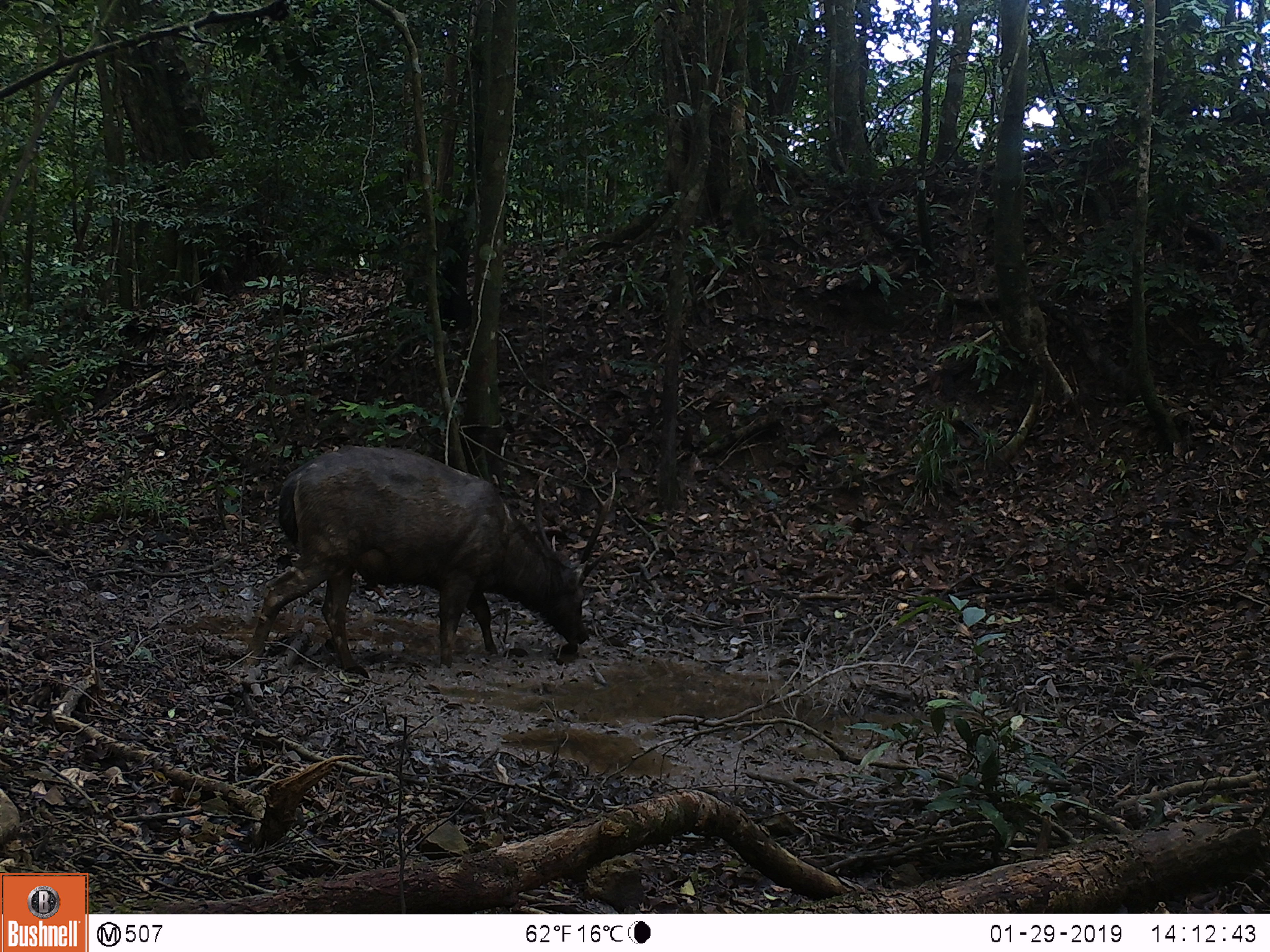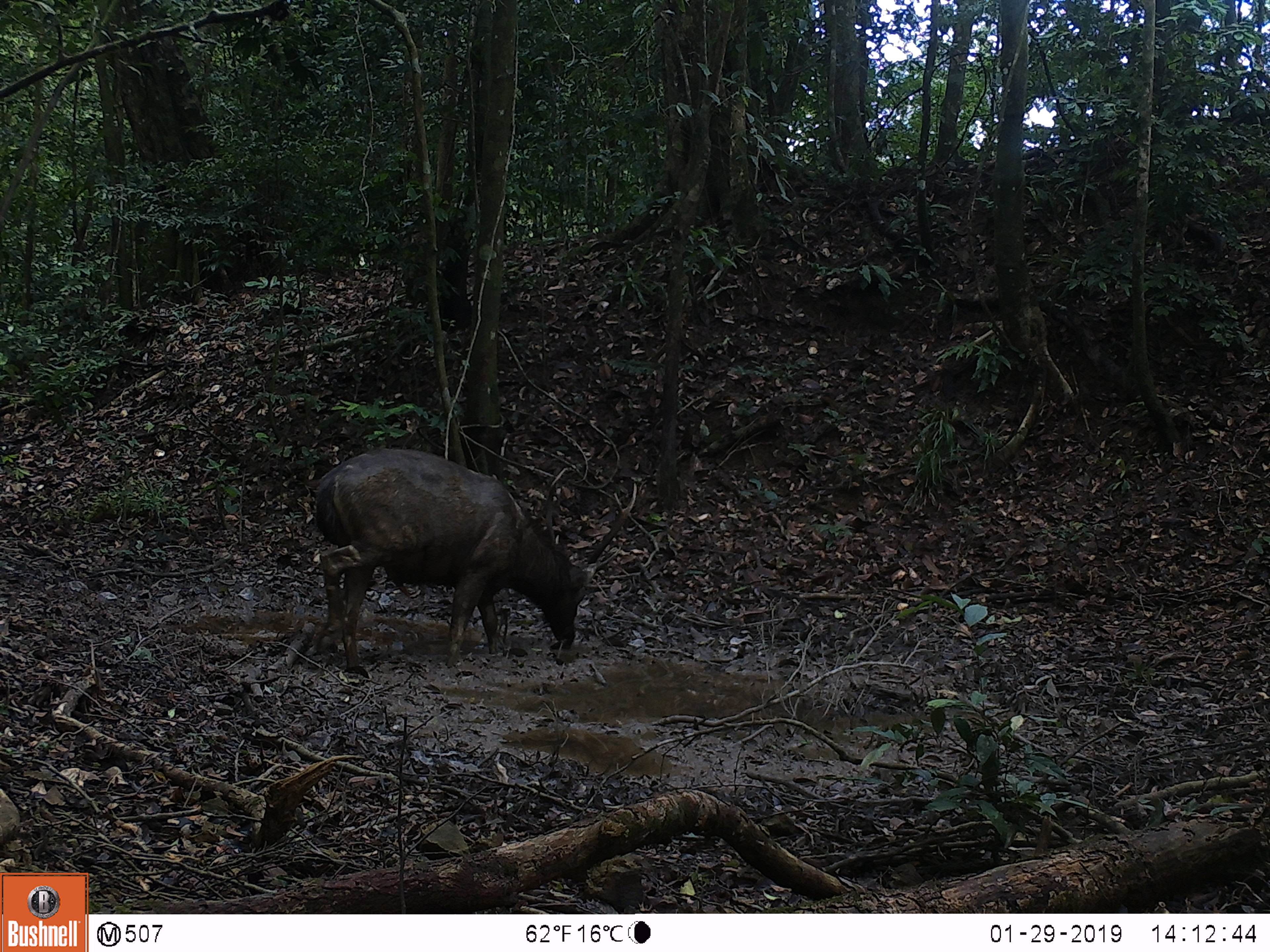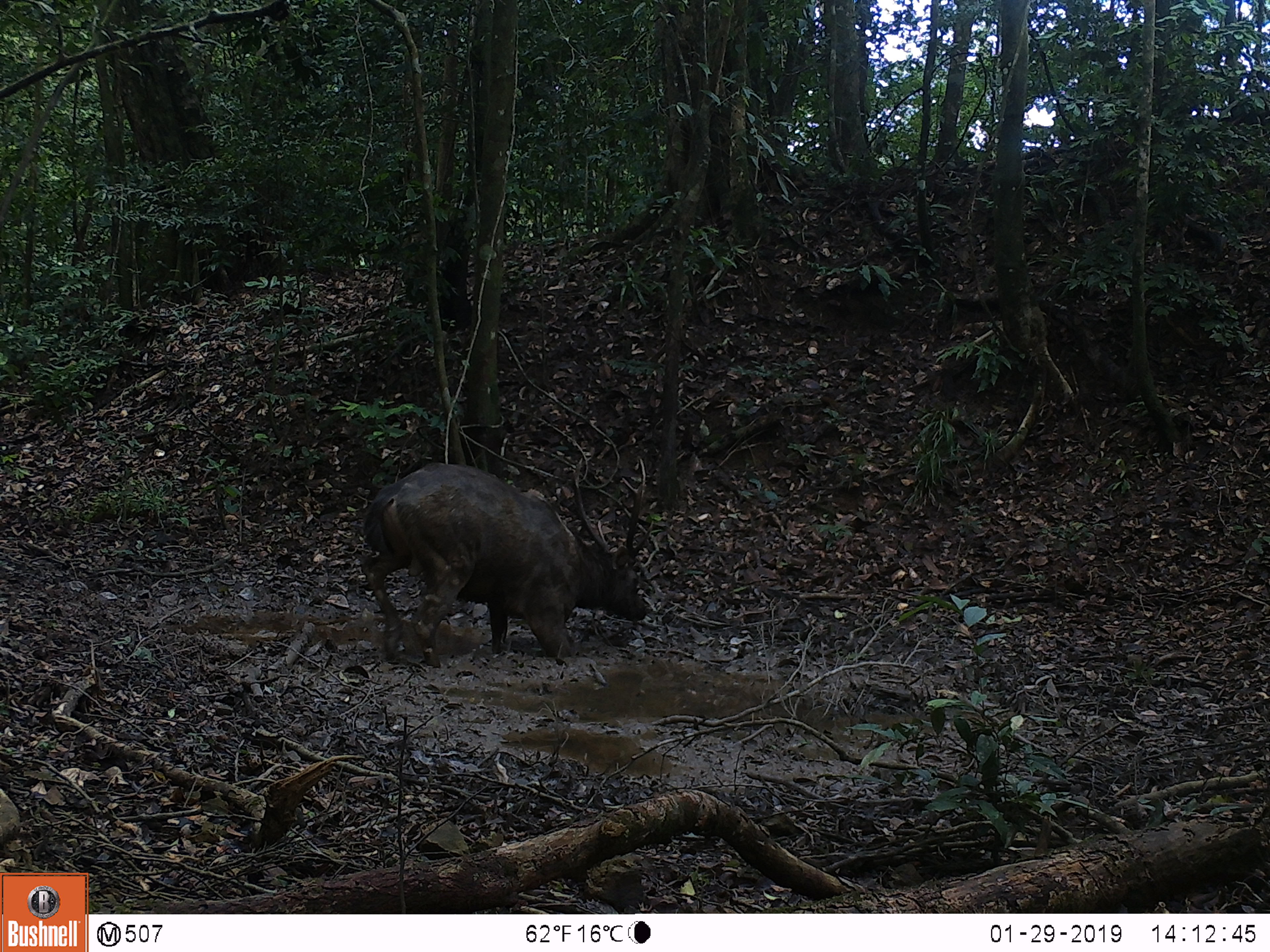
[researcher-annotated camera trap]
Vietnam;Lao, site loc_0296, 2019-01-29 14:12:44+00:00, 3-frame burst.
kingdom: Animalia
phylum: Chordata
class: Mammalia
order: Artiodactyla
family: Cervidae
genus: Rusa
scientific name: Rusa unicolor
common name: sambar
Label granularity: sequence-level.